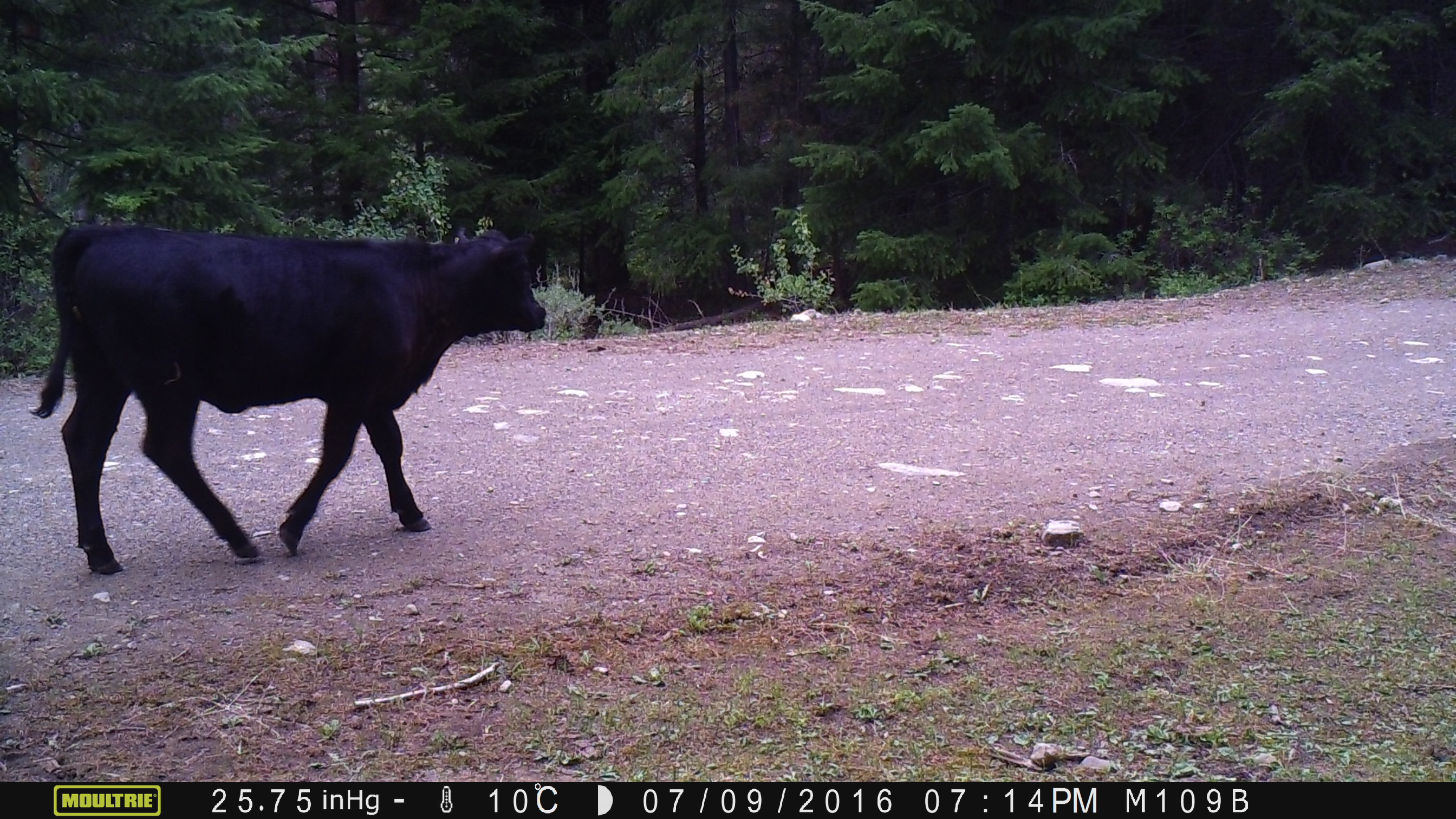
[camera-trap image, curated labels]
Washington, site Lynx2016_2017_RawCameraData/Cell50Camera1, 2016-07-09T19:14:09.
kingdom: Animalia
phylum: Chordata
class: Mammalia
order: Artiodactyla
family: Bovidae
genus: Bos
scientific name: Bos taurus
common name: domestic cattle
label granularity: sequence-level